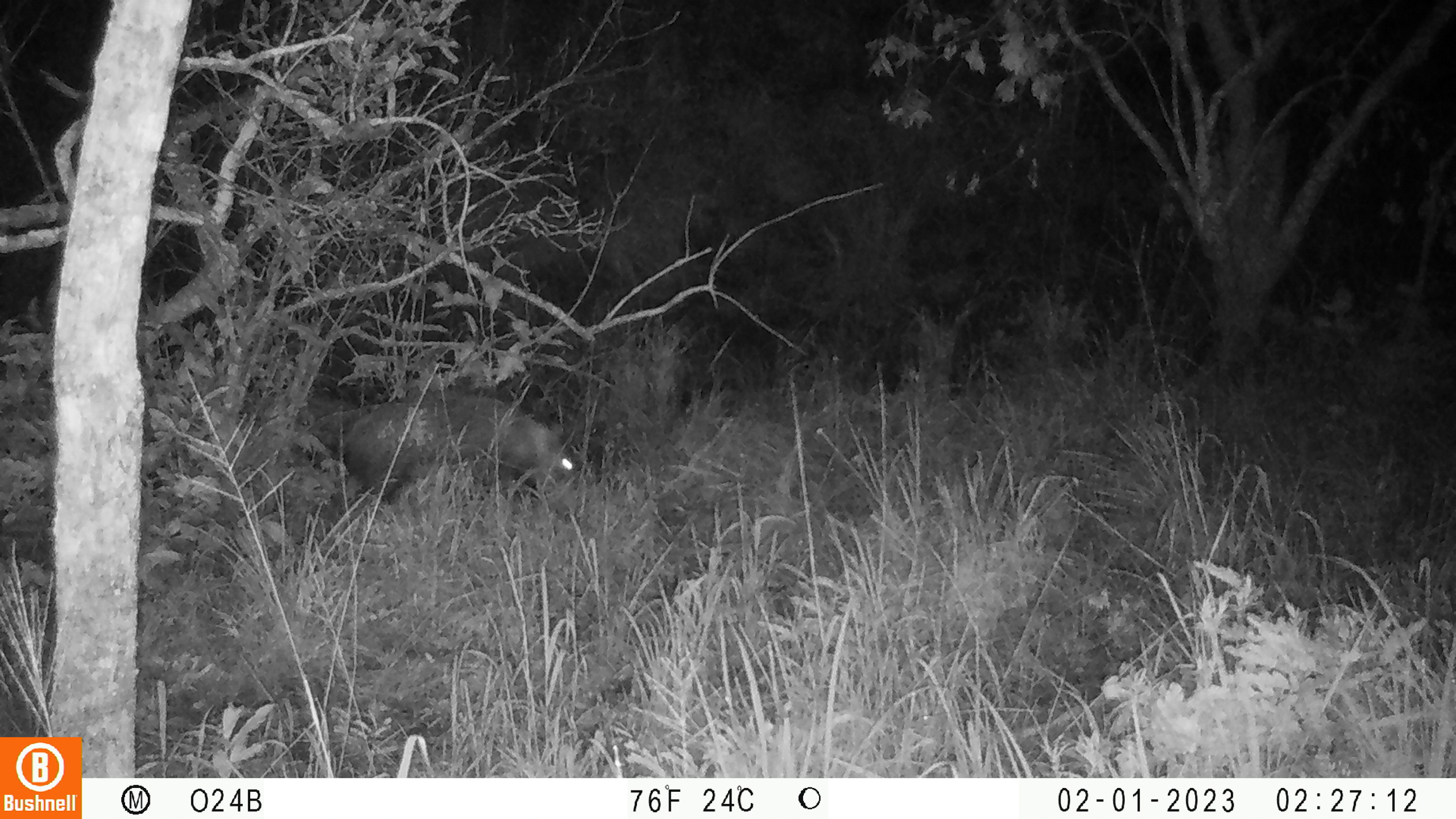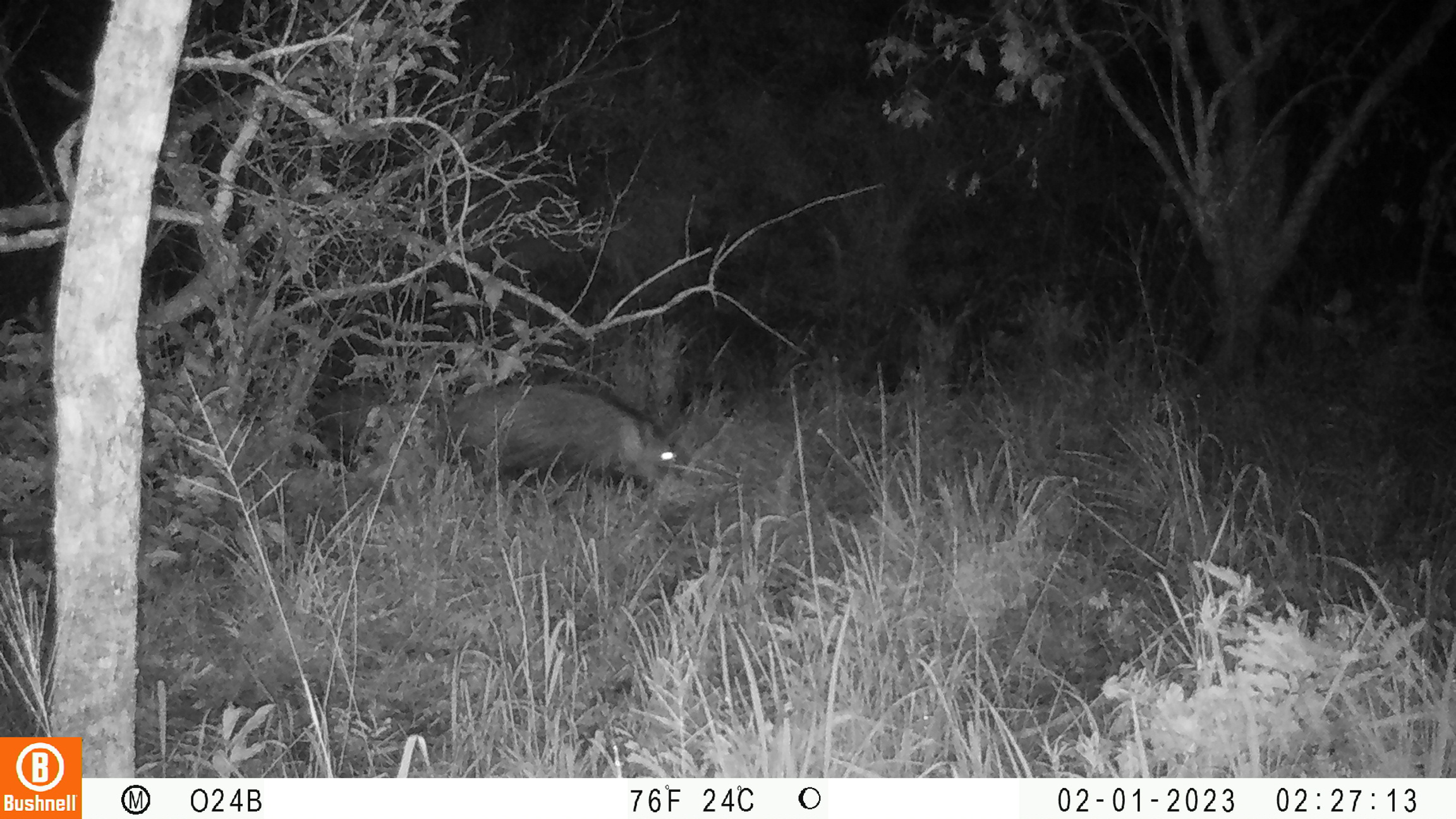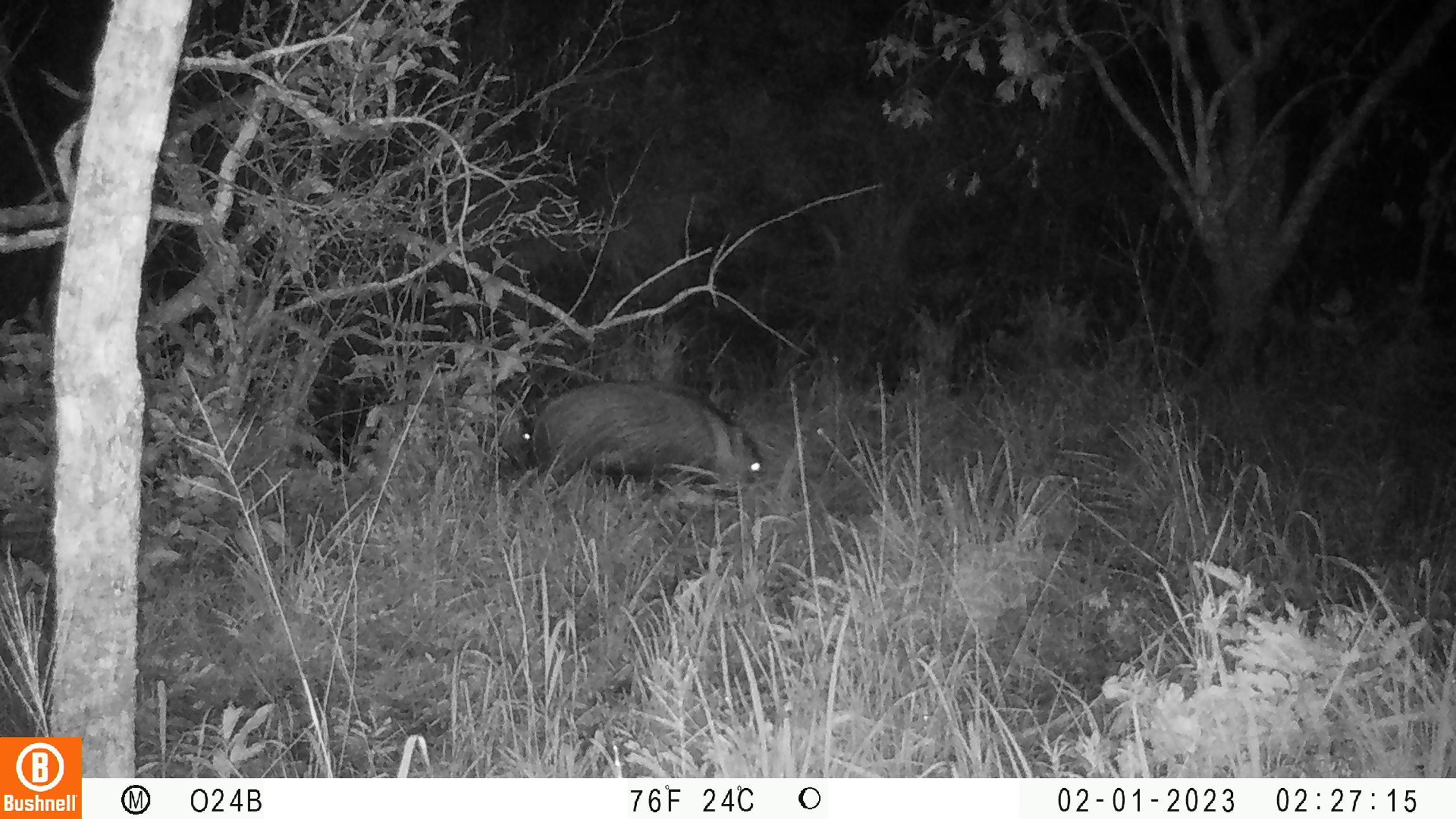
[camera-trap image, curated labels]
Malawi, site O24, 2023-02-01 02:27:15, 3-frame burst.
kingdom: Animalia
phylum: Chordata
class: Mammalia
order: Artiodactyla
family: Suidae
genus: Potamochoerus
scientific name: Potamochoerus larvatus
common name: bushpig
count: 1